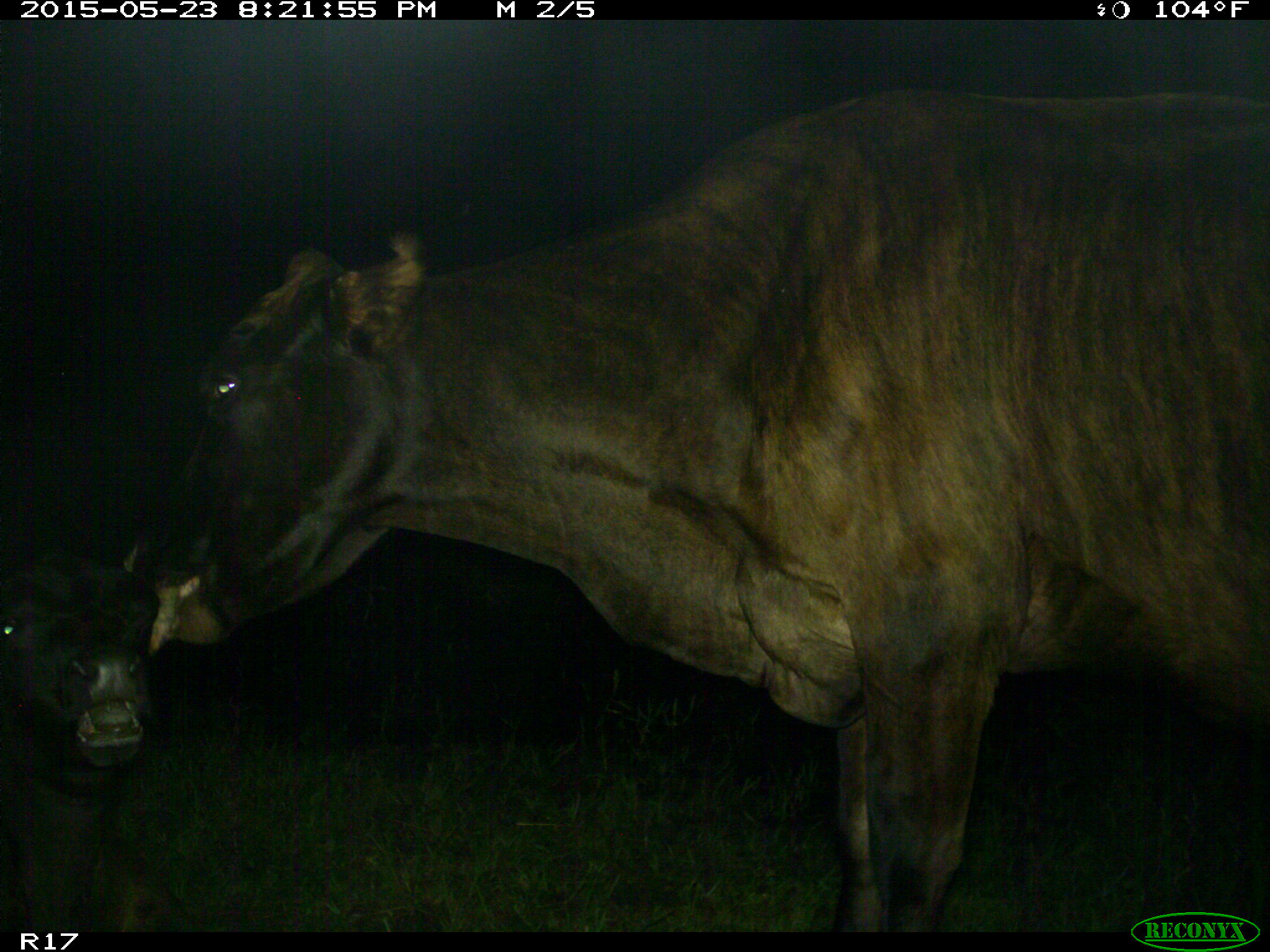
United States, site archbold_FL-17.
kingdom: Animalia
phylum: Chordata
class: Mammalia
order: Artiodactyla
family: Bovidae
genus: Bos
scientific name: Bos taurus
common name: domestic cow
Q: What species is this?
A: Bos taurus (domestic cow).